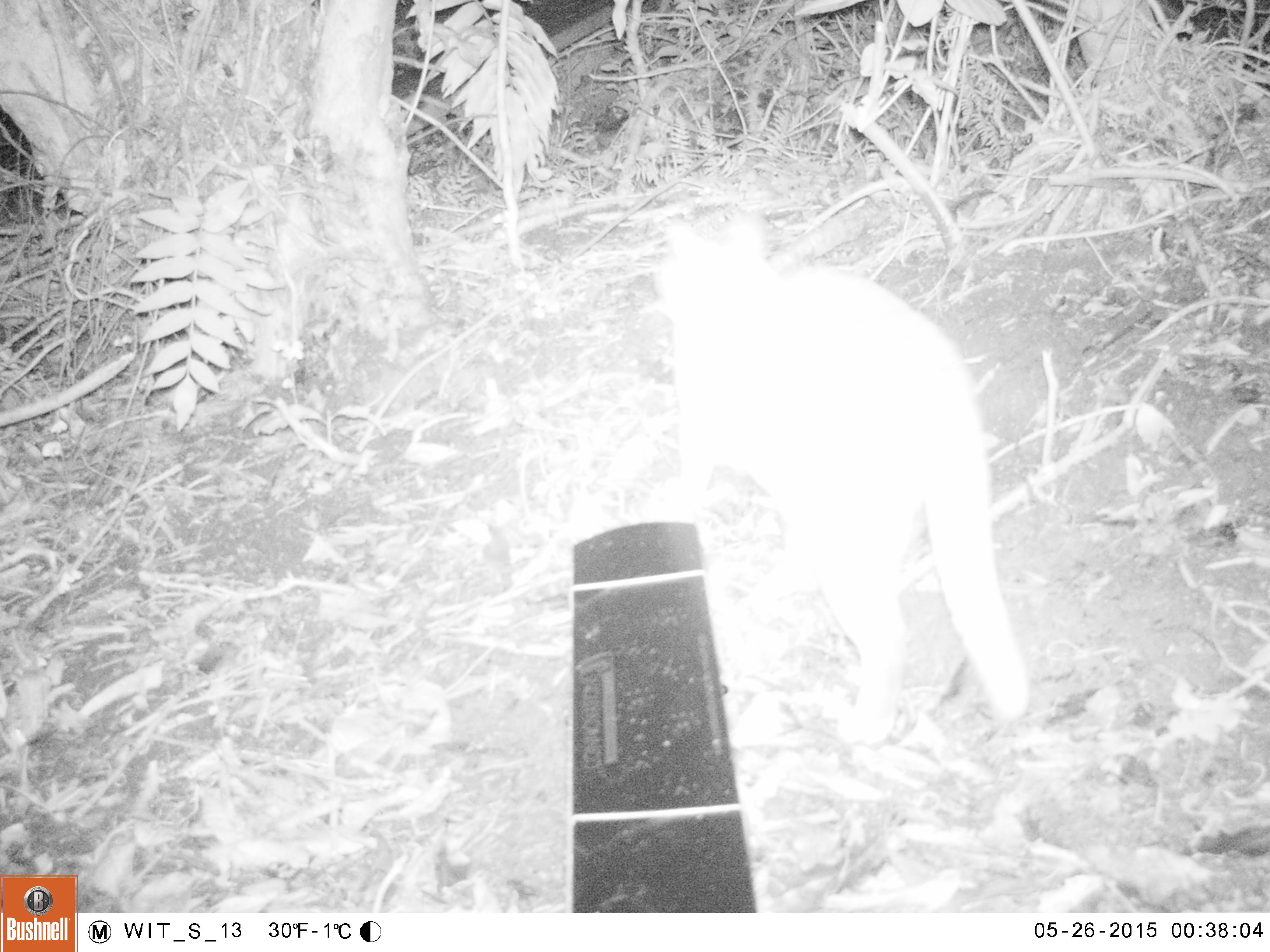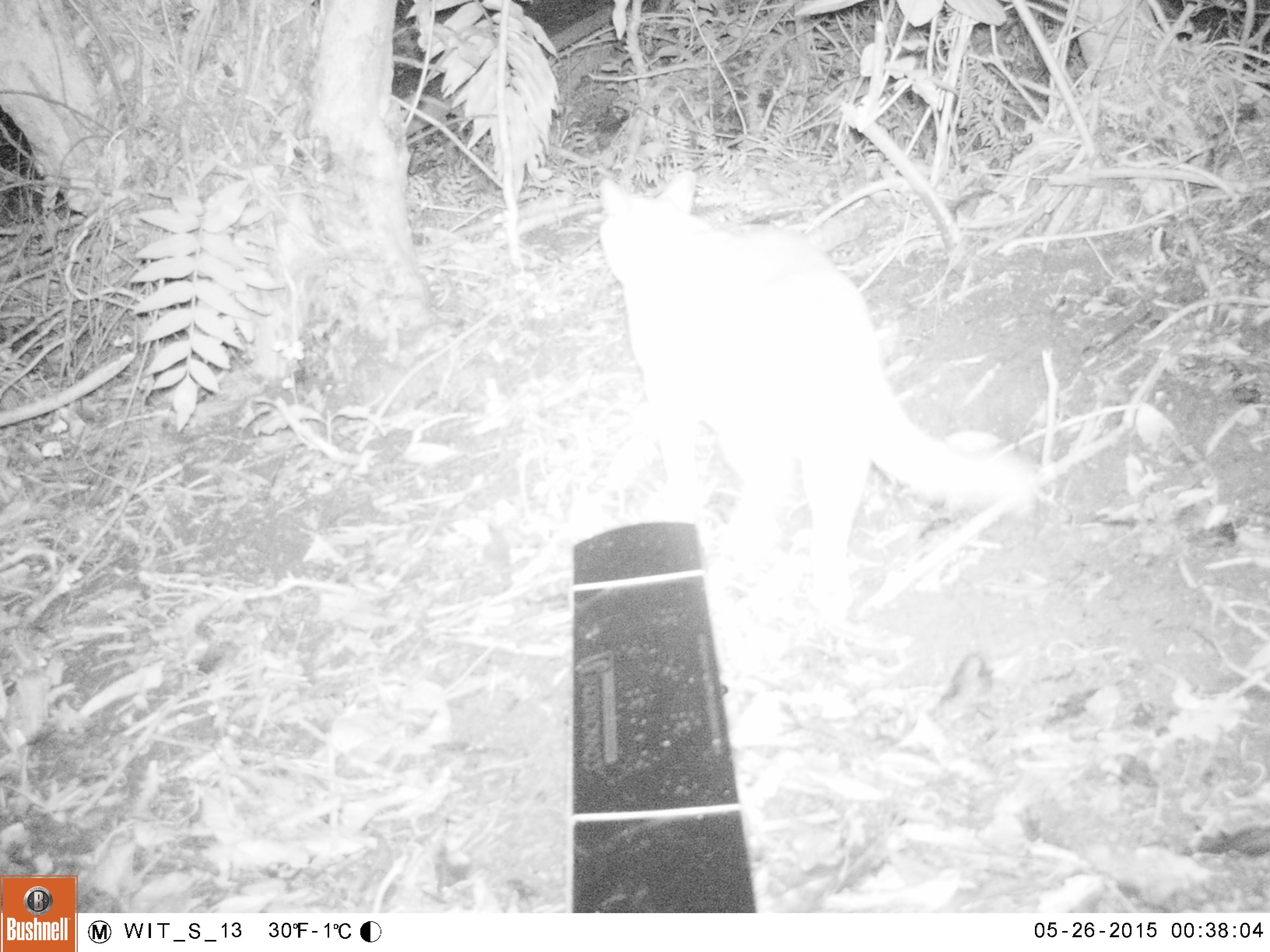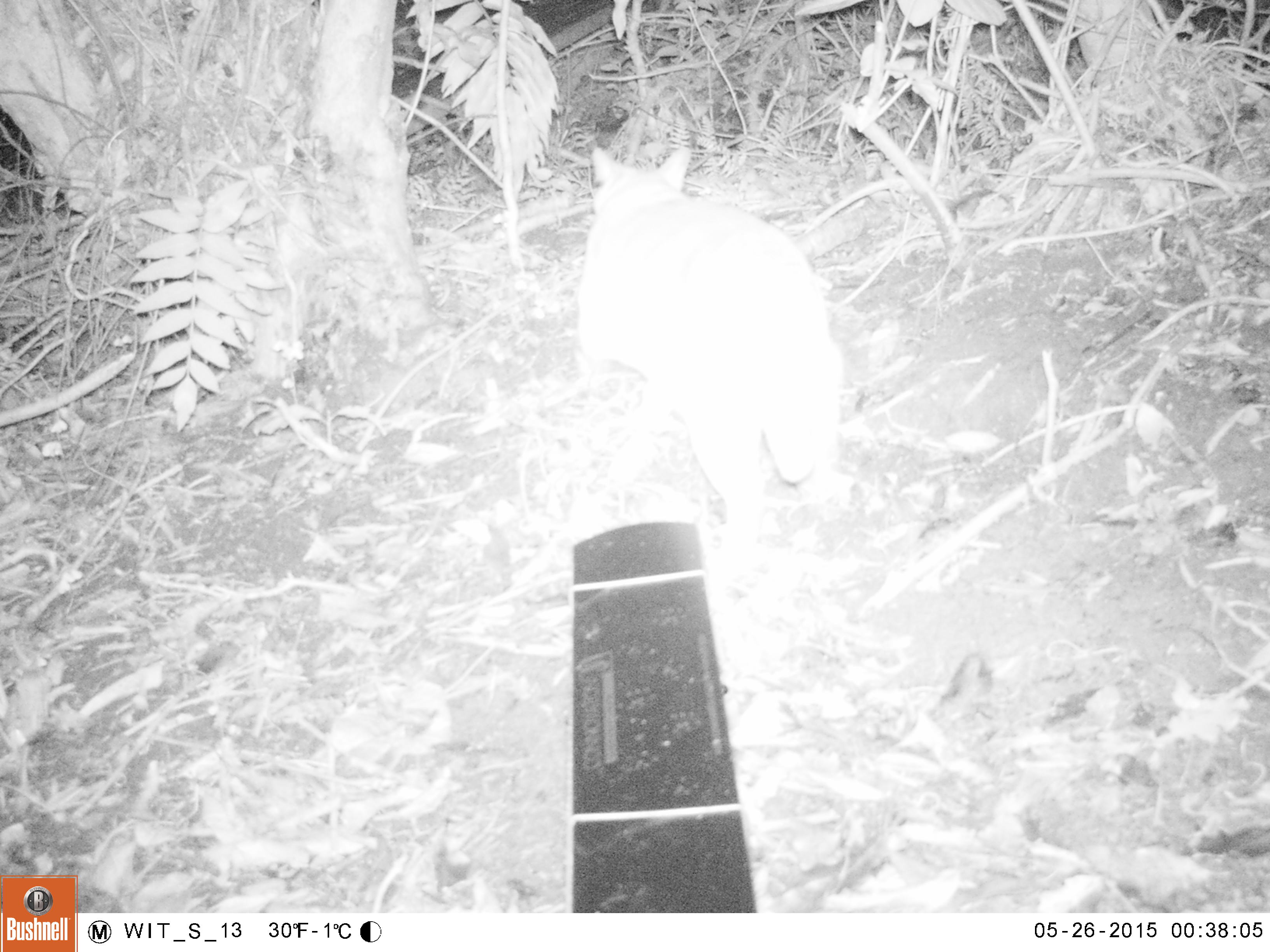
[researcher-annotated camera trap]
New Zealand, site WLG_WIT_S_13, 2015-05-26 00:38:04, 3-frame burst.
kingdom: Animalia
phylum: Chordata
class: Mammalia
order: Carnivora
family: Felidae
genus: Felis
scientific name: Felis catus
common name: domestic cat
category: cat